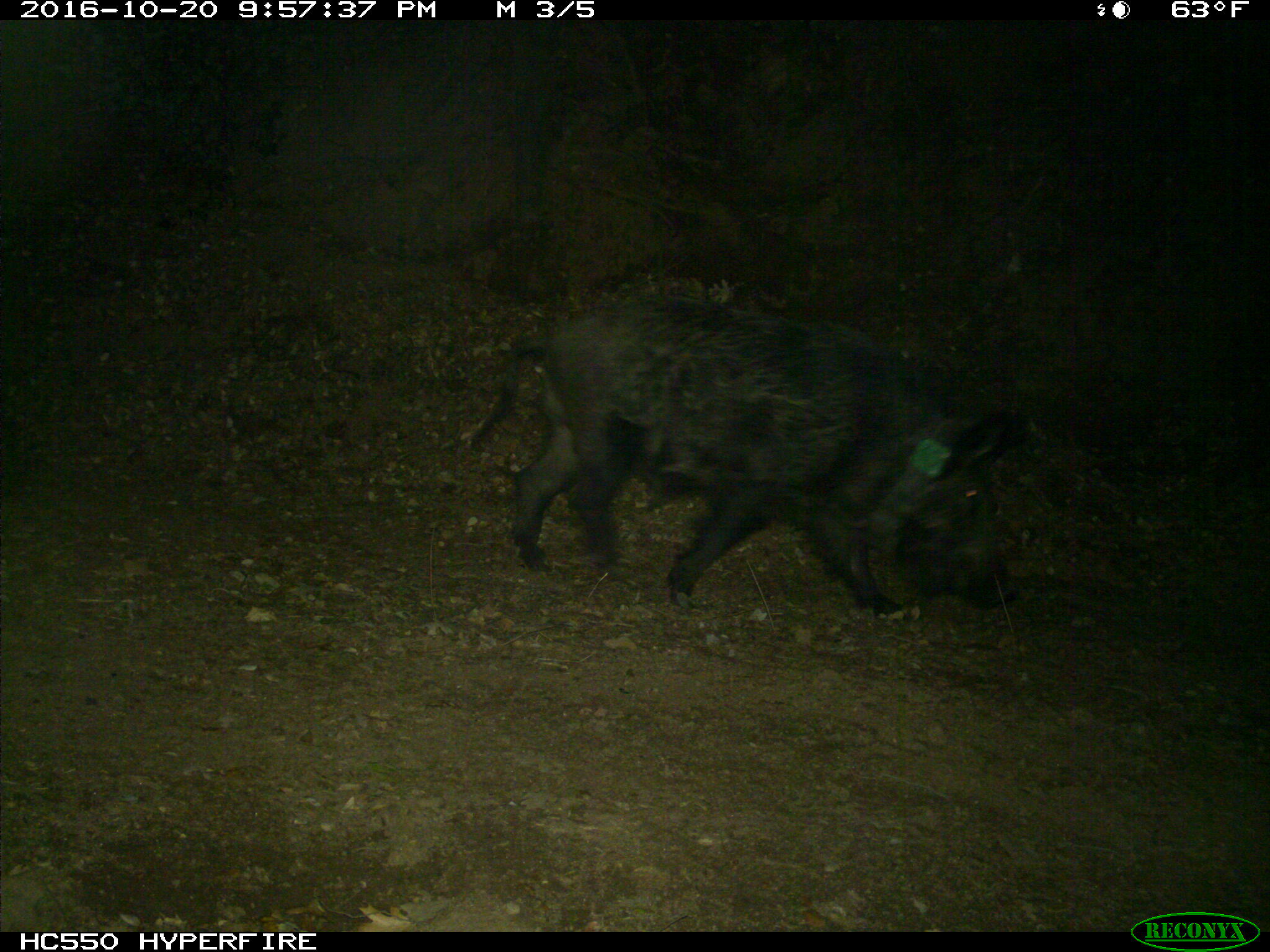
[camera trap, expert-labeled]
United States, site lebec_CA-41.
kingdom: Animalia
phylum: Chordata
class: Mammalia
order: Artiodactyla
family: Suidae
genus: Sus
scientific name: Sus scrofa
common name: wild boar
Sus scrofa (wild boar).